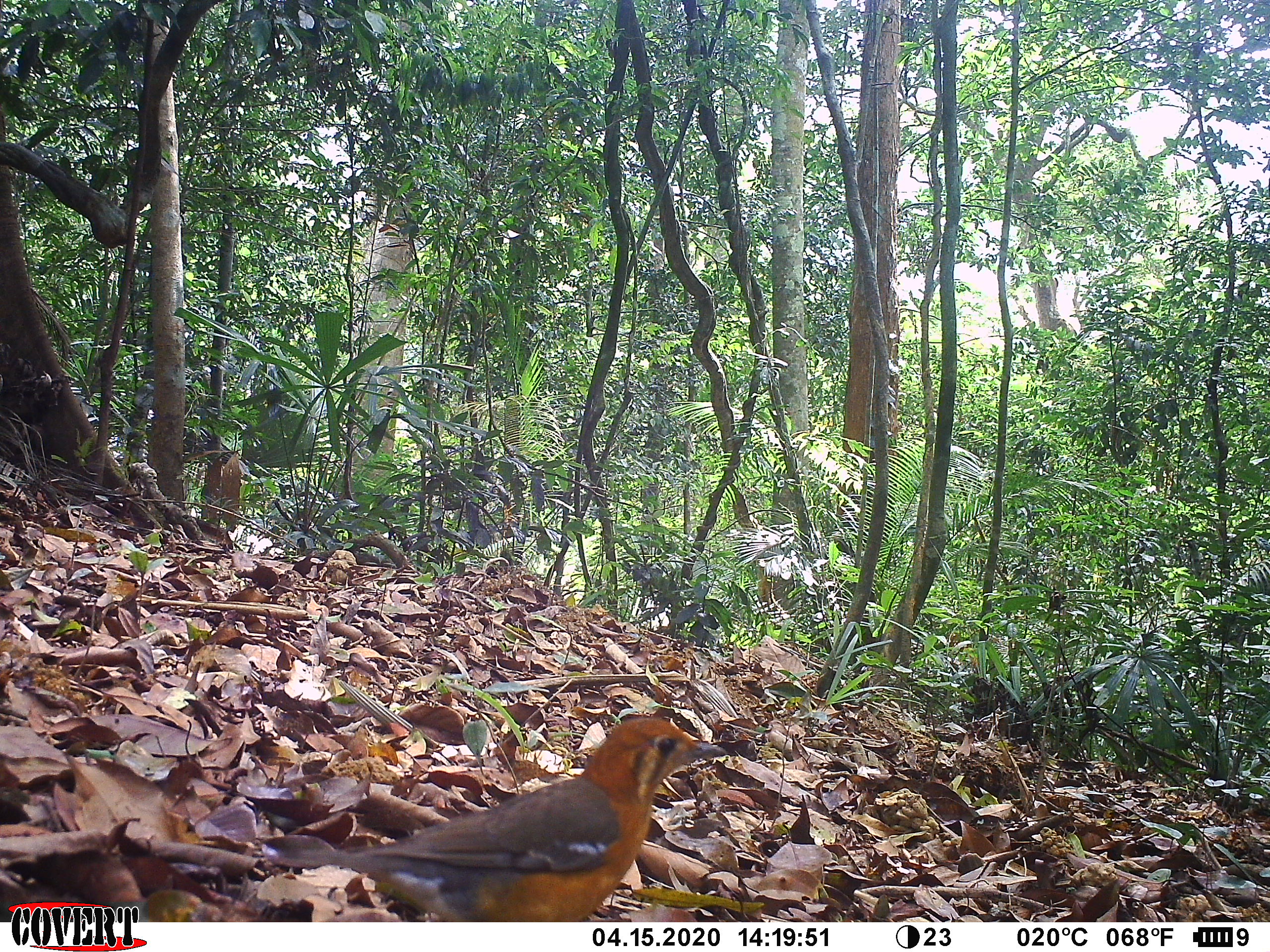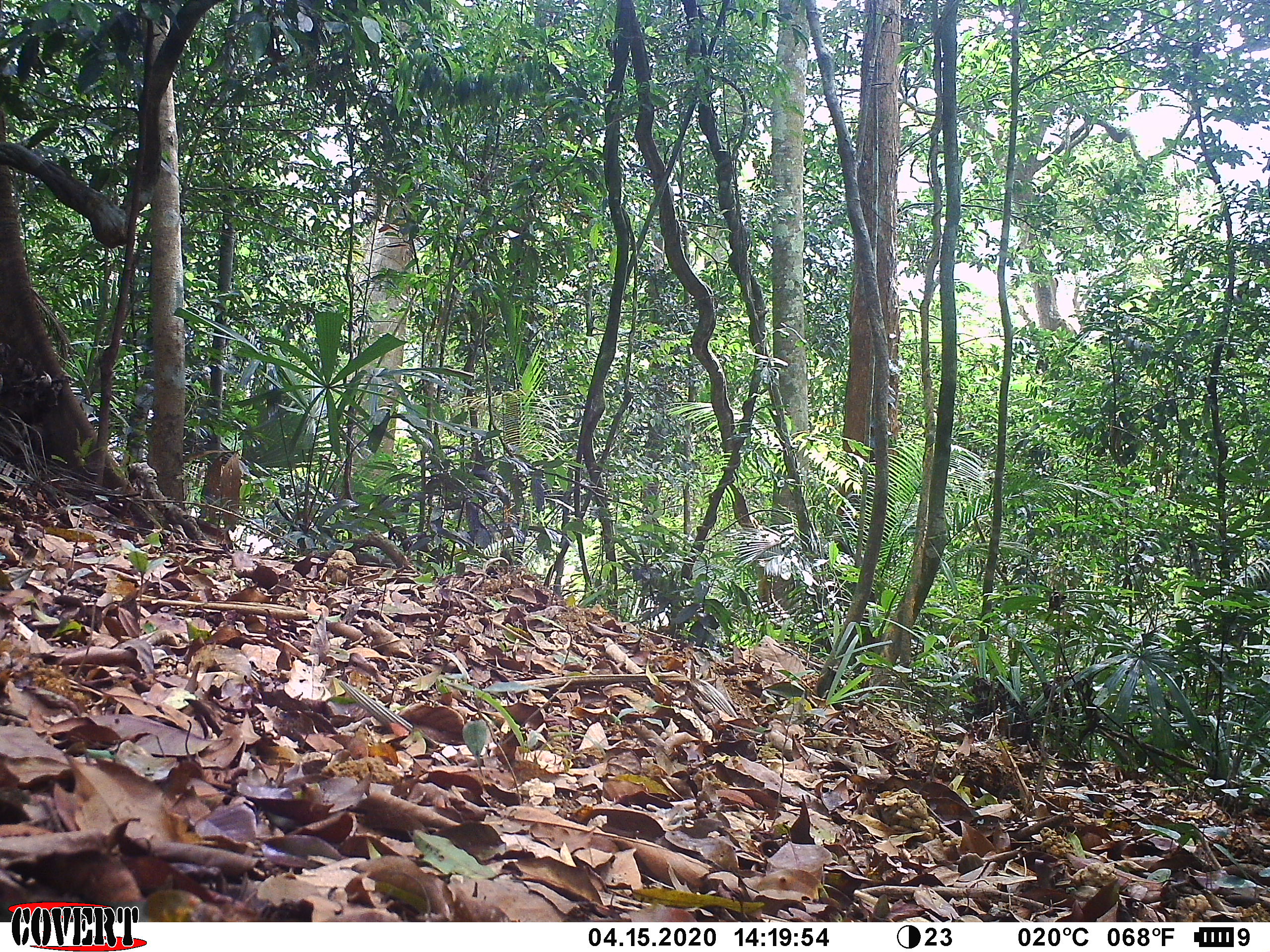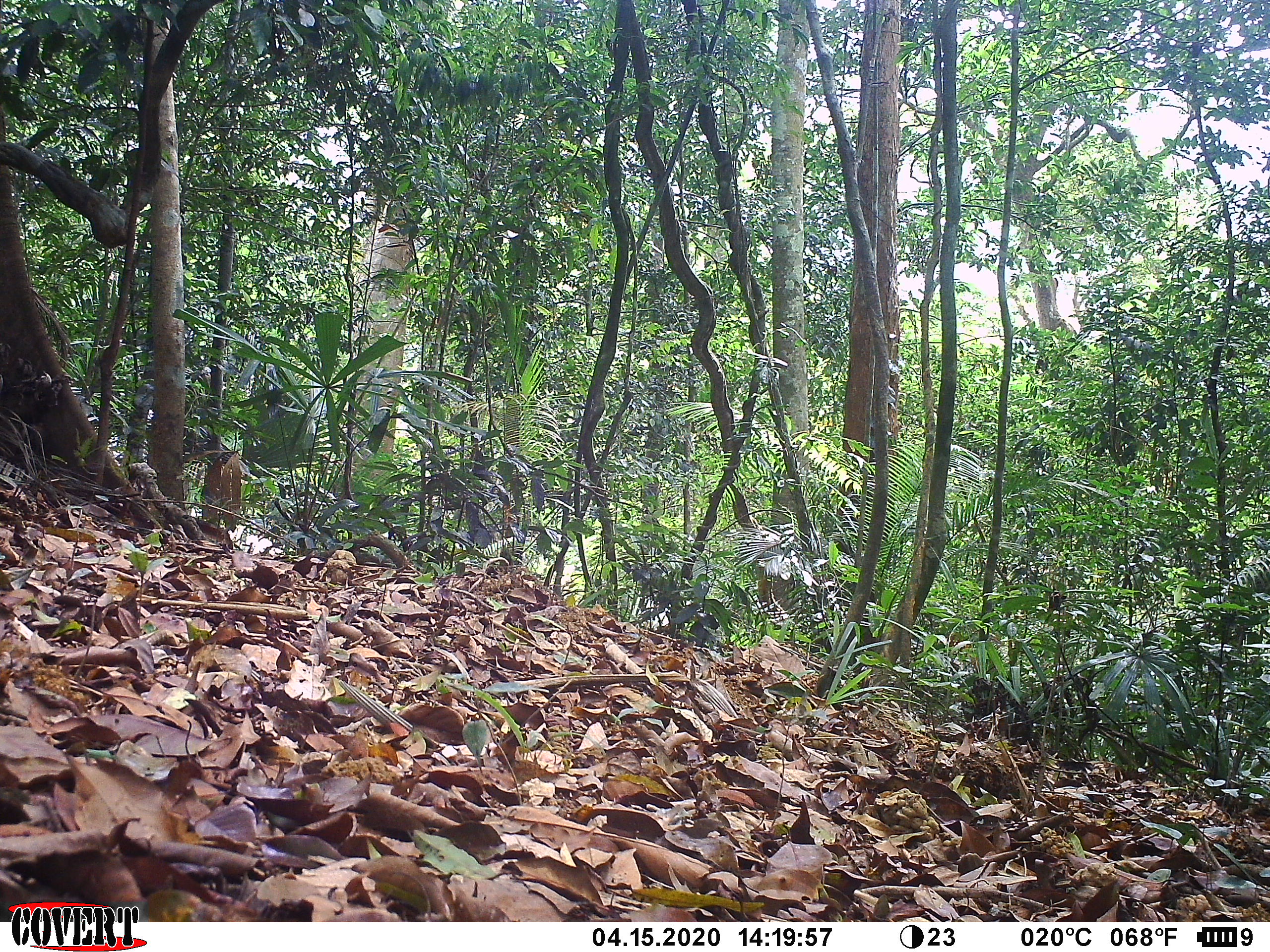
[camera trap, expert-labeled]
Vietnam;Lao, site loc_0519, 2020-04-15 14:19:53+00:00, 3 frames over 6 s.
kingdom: Animalia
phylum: Chordata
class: Aves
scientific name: Aves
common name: bird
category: unidentified bird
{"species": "unidentified bird (bird) (Aves)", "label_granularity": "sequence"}